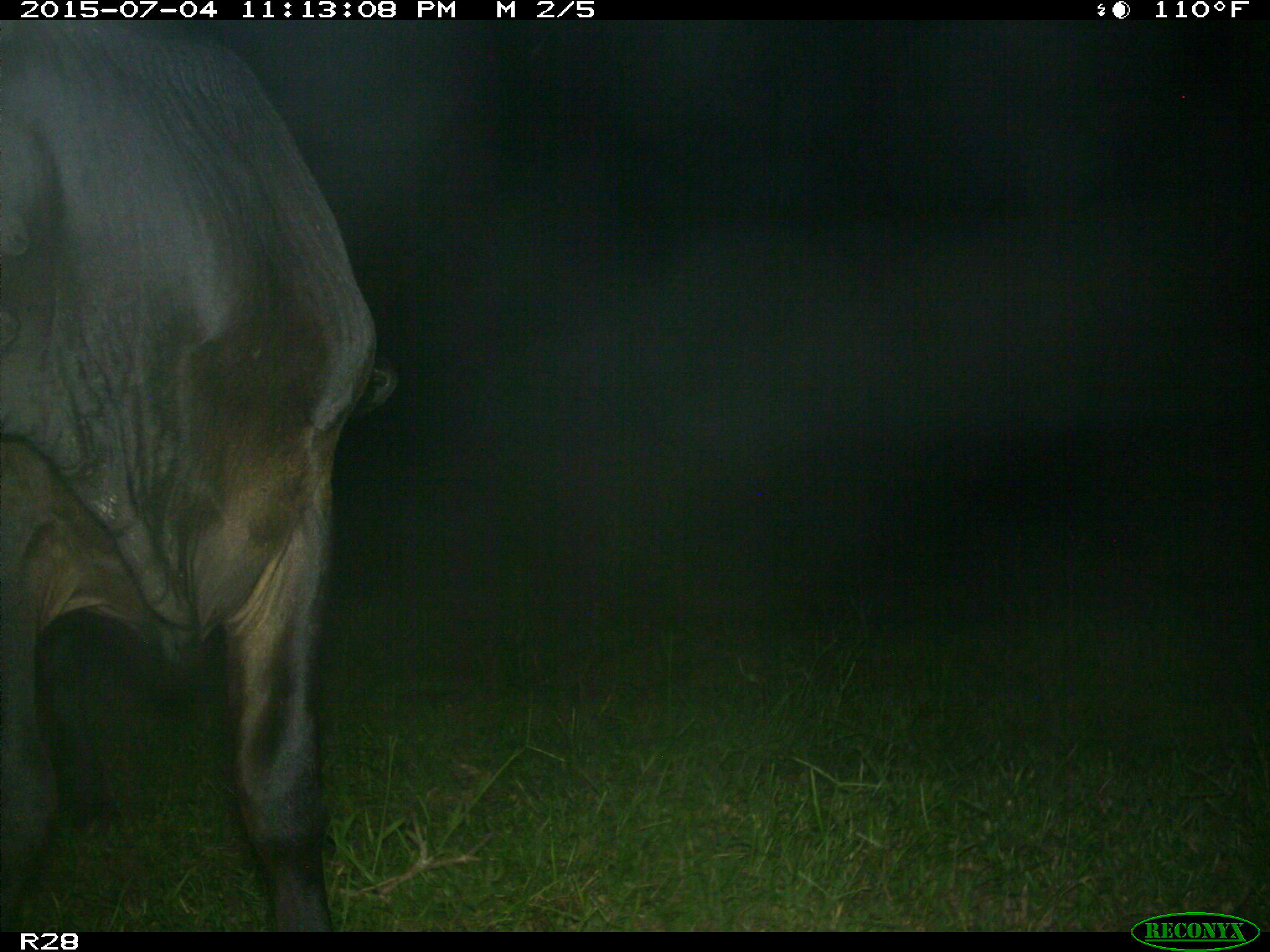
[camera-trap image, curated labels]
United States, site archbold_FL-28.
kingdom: Animalia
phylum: Chordata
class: Mammalia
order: Artiodactyla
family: Bovidae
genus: Bos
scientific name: Bos taurus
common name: domestic cow